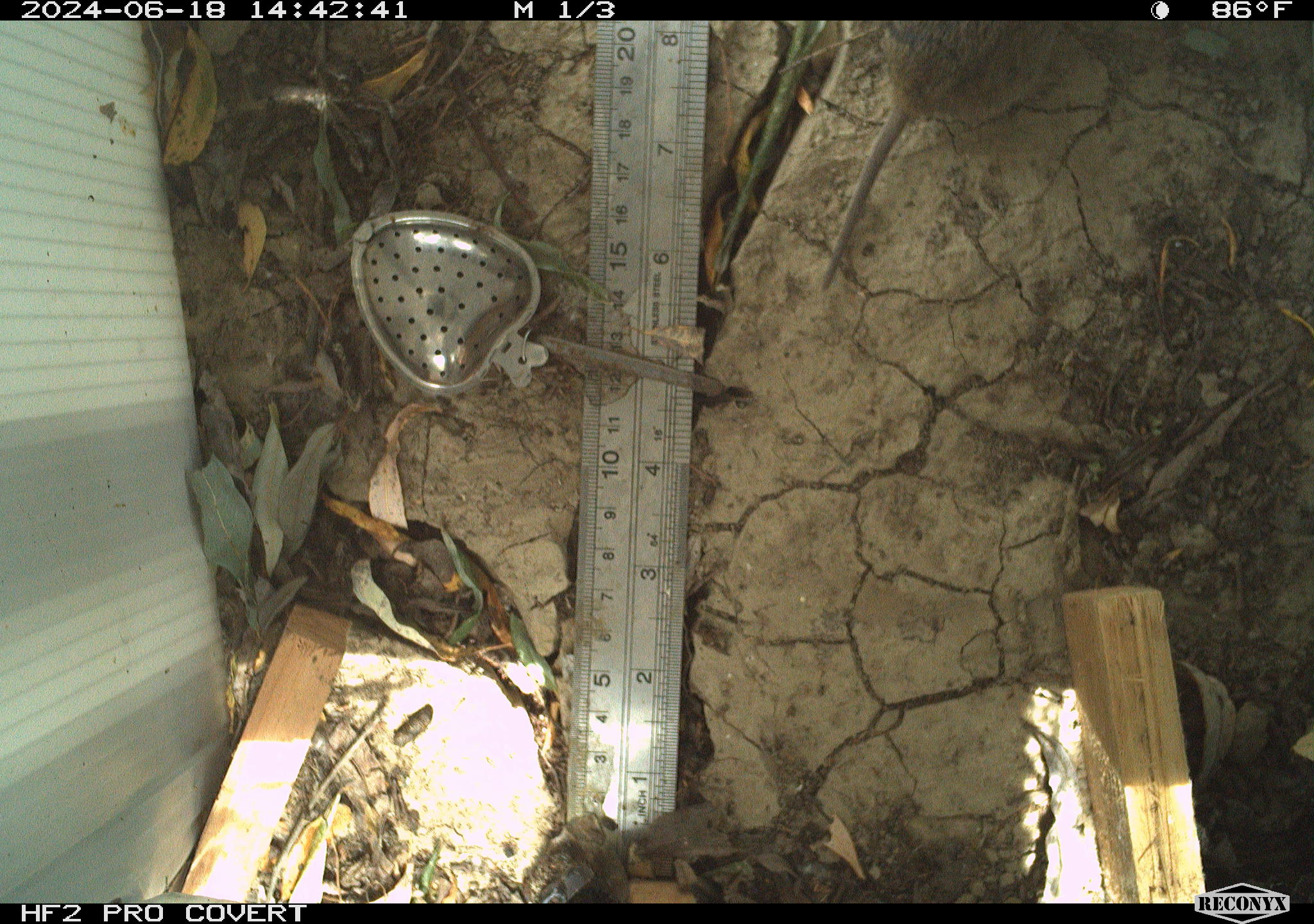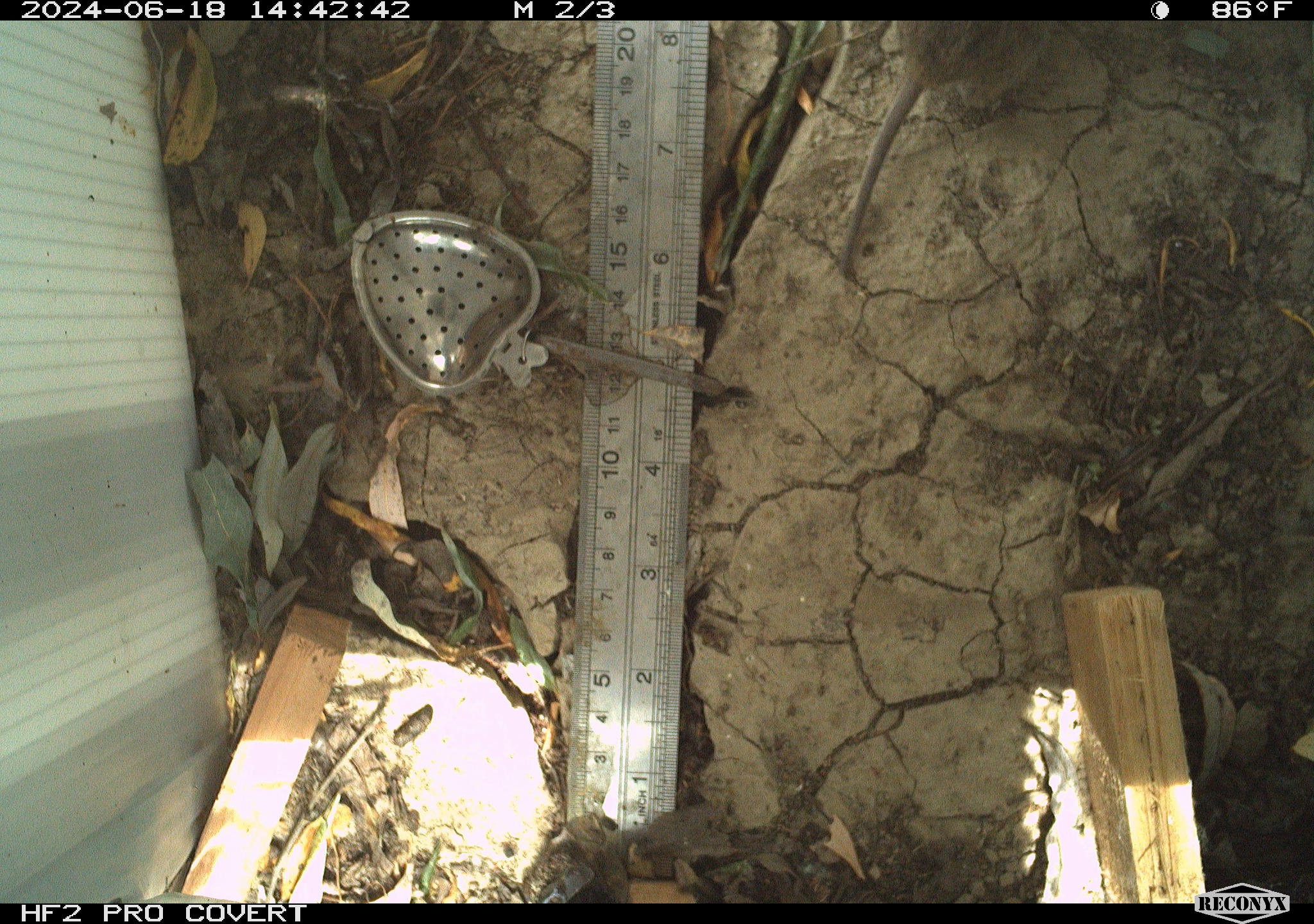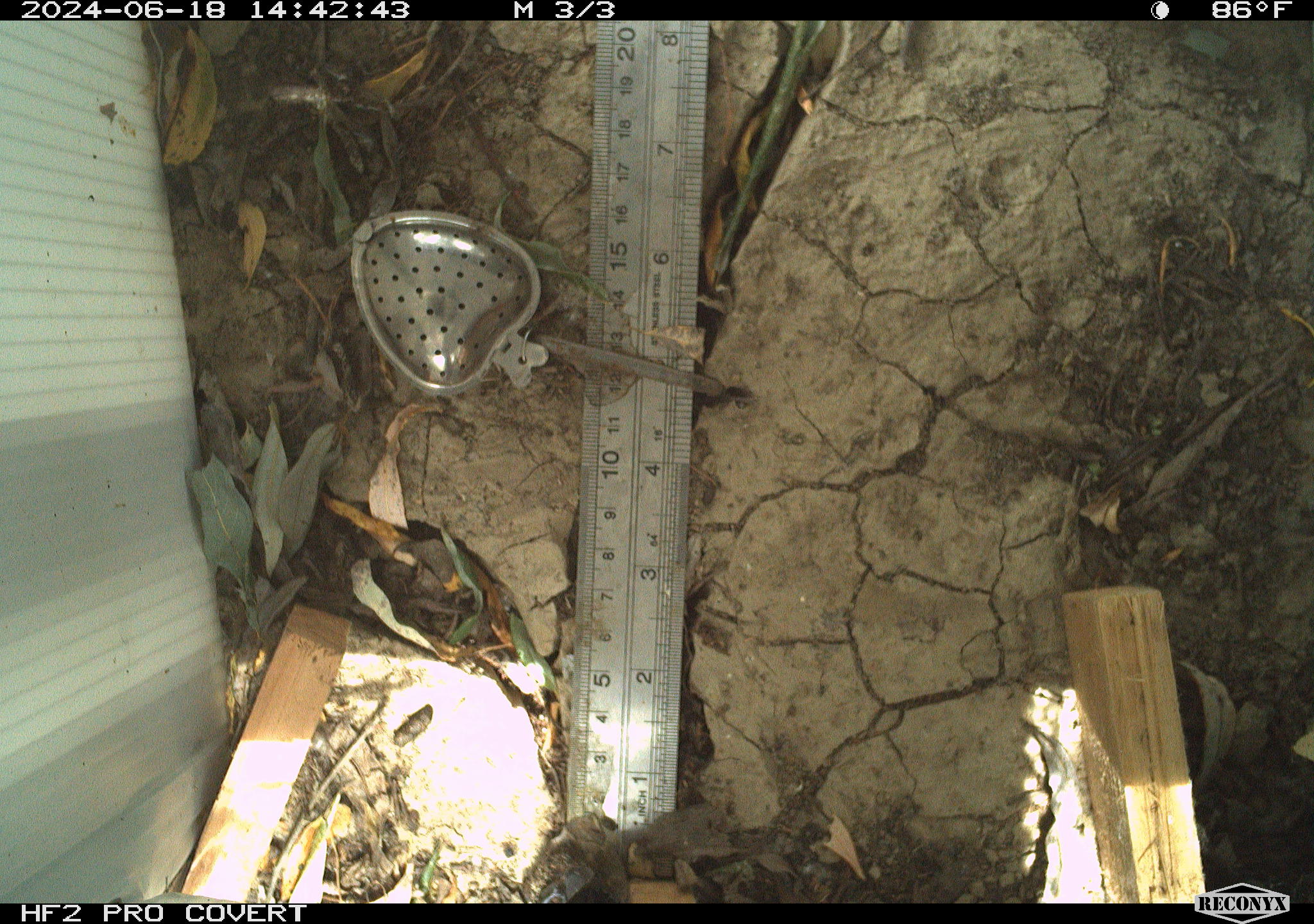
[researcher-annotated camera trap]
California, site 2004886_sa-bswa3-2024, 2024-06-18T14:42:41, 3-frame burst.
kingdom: Animalia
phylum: Chordata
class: Mammalia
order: Rodentia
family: Cricetidae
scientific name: Arvicolinae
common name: voles, lemmings, and muskrats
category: arvicolinae subfamily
Arvicolinae subfamily (voles, lemmings, and muskrats) (Arvicolinae).